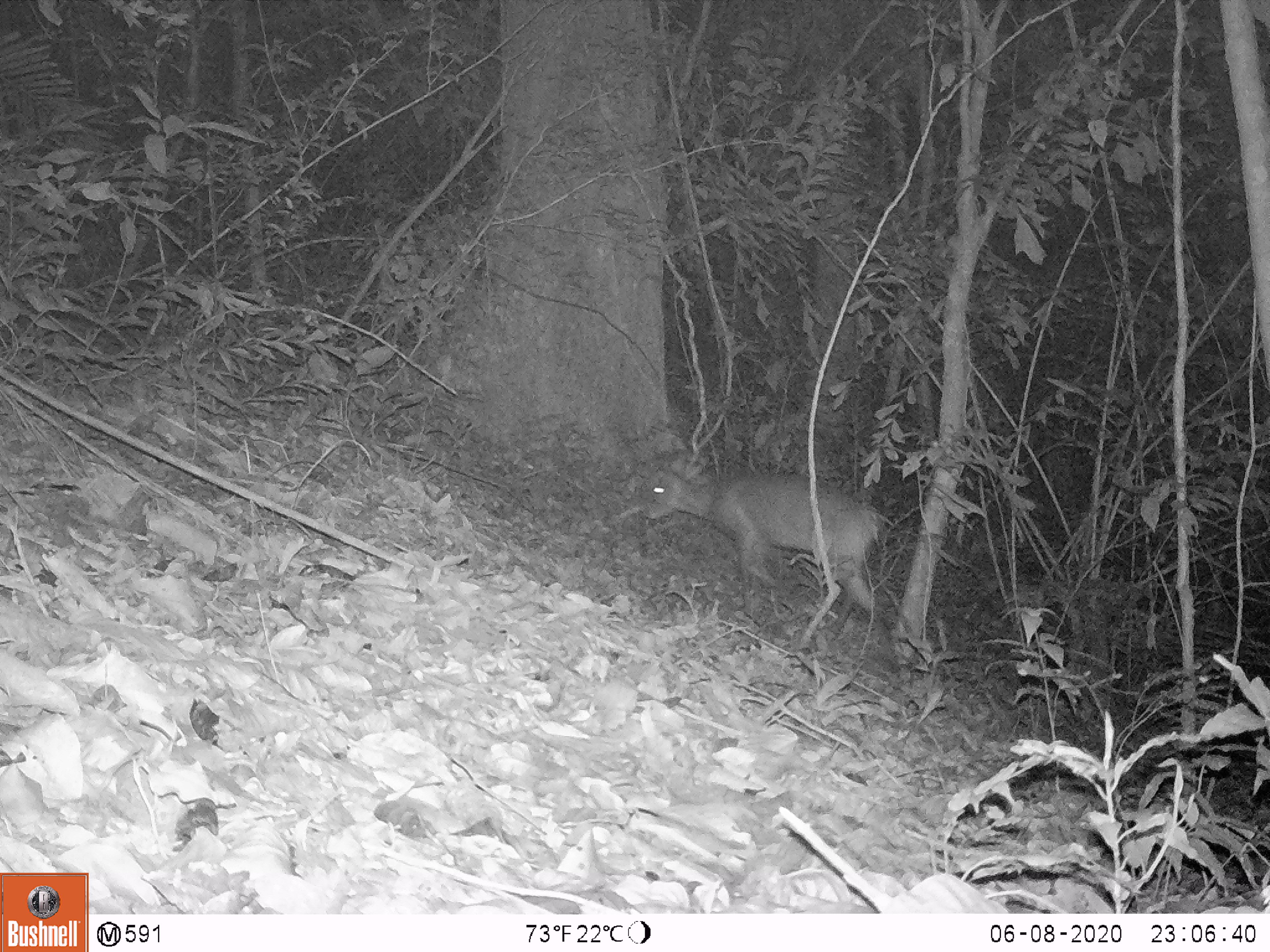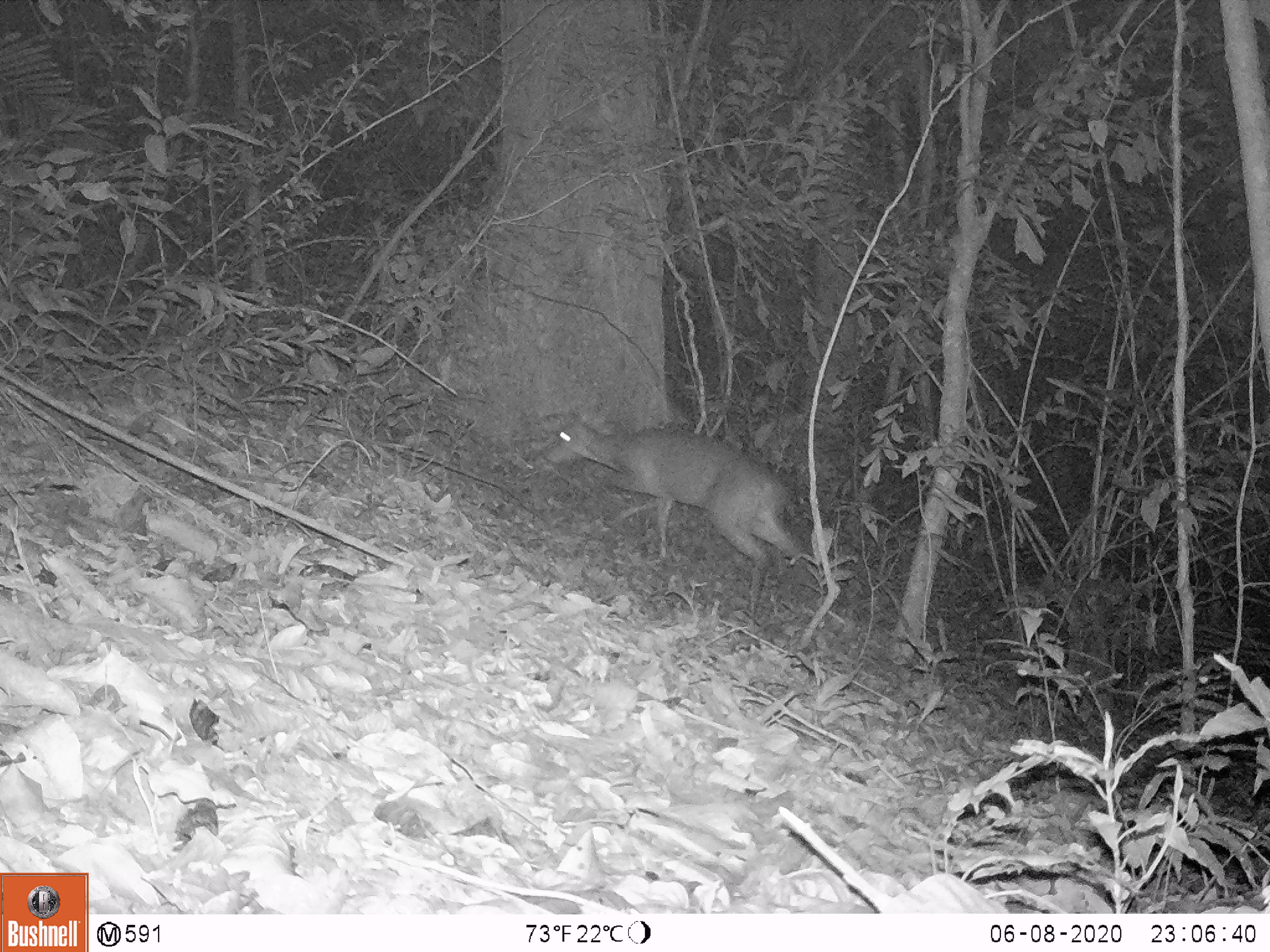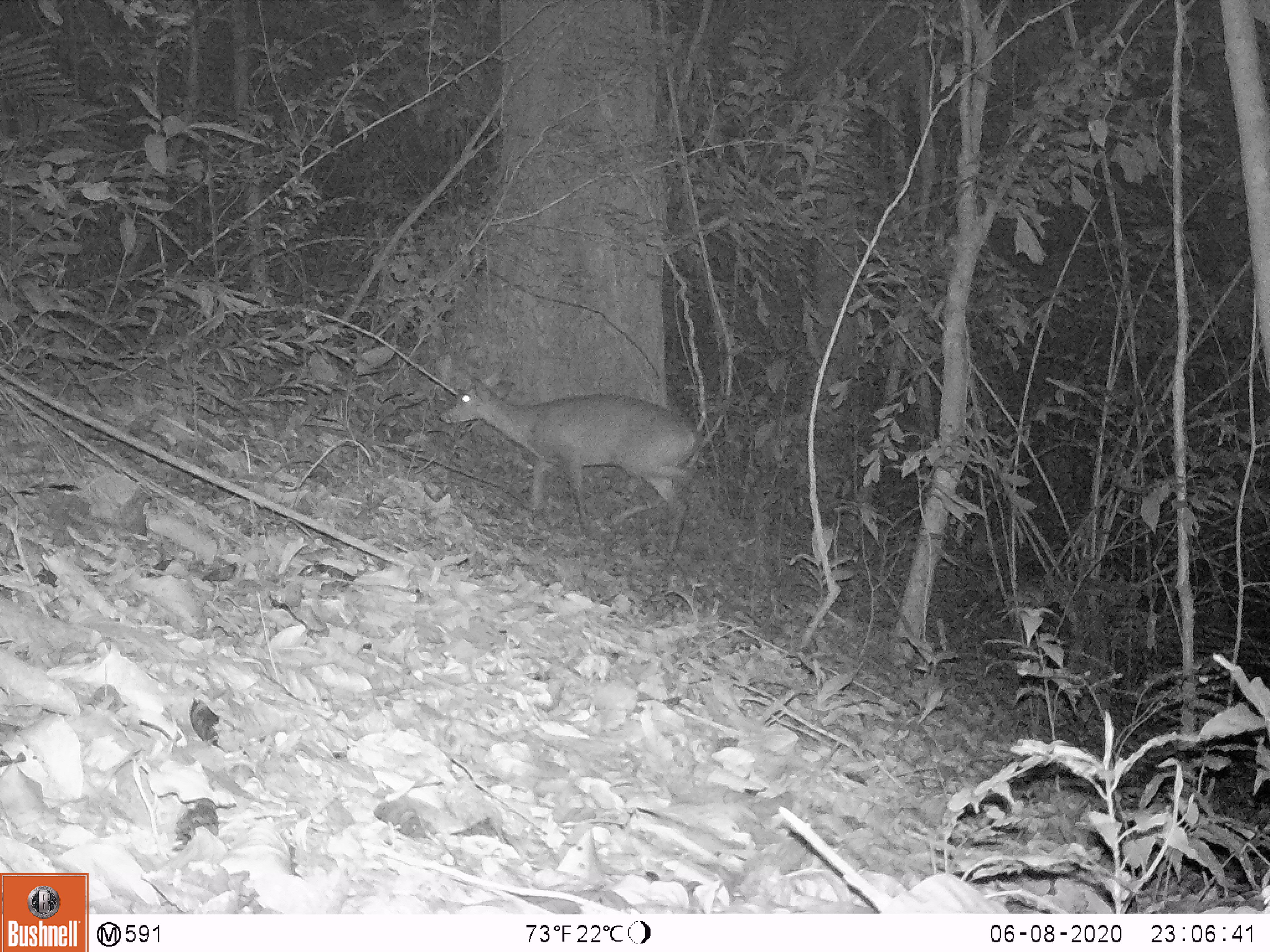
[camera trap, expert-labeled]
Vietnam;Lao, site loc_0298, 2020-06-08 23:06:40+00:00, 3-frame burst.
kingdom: Animalia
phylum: Chordata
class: Mammalia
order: Artiodactyla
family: Cervidae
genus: Muntiacus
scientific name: Muntiacus vuquangensis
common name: large-antlered muntjac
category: large antlered muntjac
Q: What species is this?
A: Large antlered muntjac (large-antlered muntjac) (Muntiacus vuquangensis).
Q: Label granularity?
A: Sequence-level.